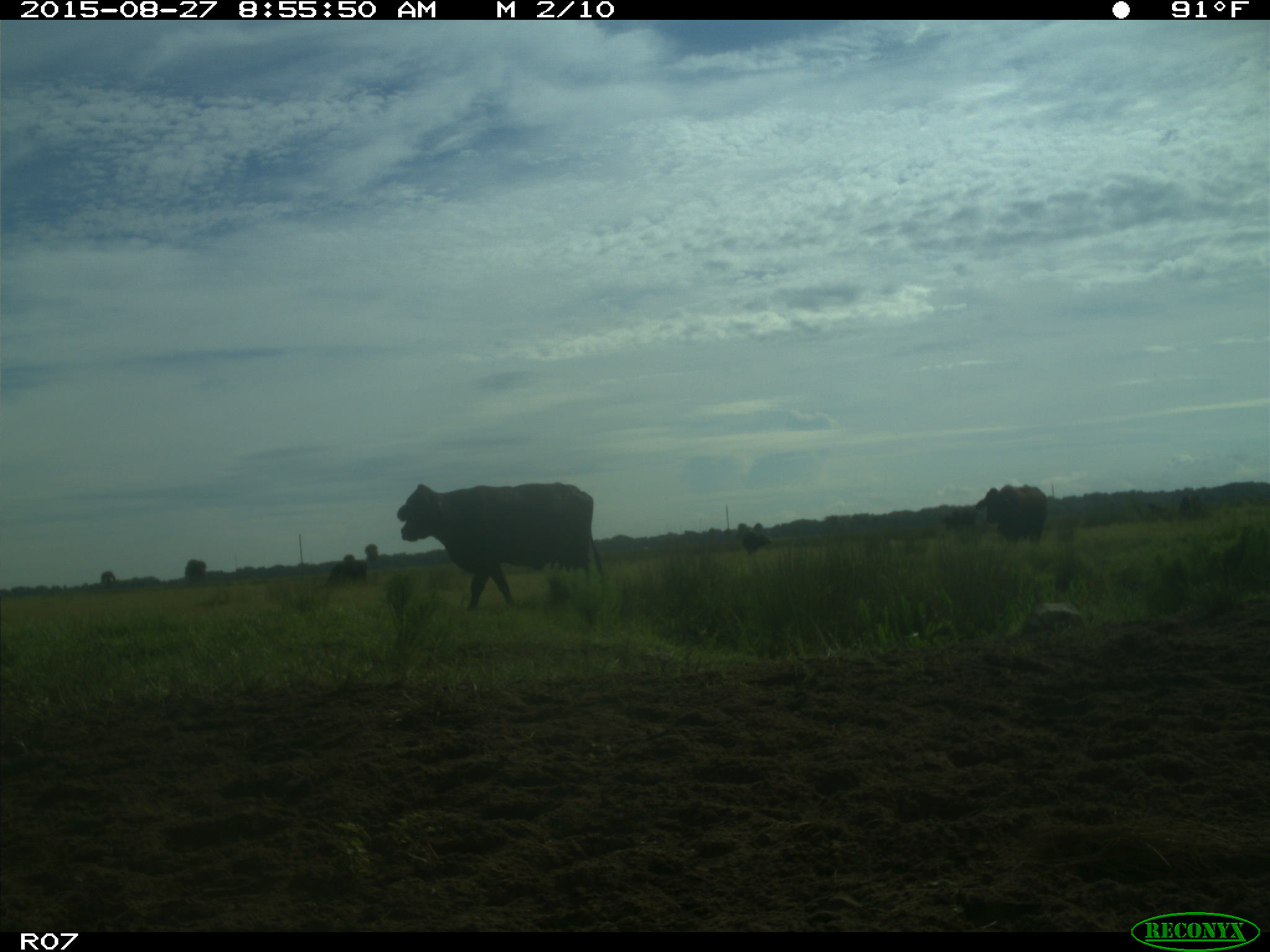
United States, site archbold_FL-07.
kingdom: Animalia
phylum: Chordata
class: Mammalia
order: Artiodactyla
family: Bovidae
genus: Bos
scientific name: Bos taurus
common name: domestic cow